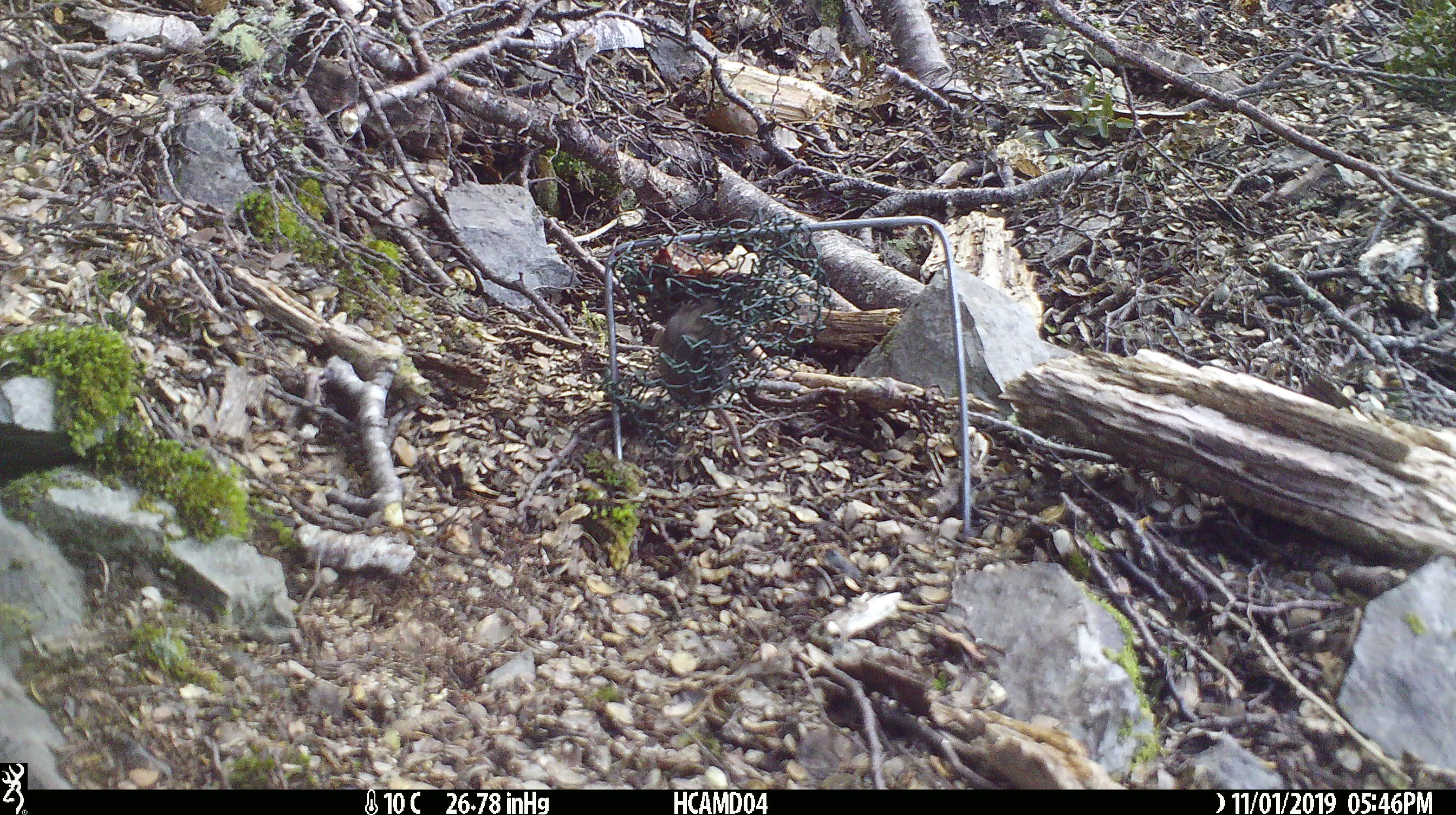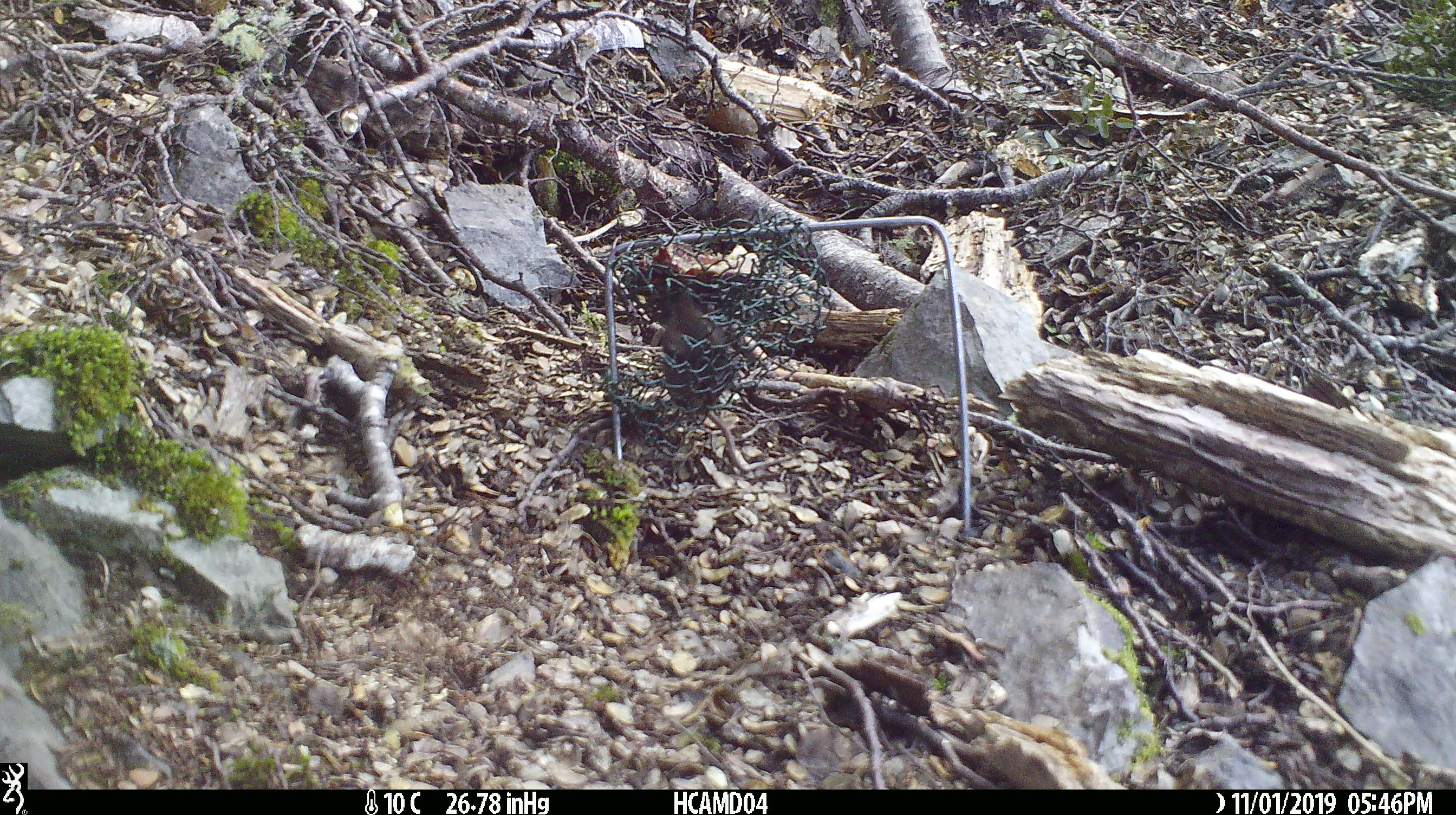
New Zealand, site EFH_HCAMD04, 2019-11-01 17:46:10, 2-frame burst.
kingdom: Animalia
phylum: Chordata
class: Mammalia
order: Rodentia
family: Muridae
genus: Mus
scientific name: Mus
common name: mouse